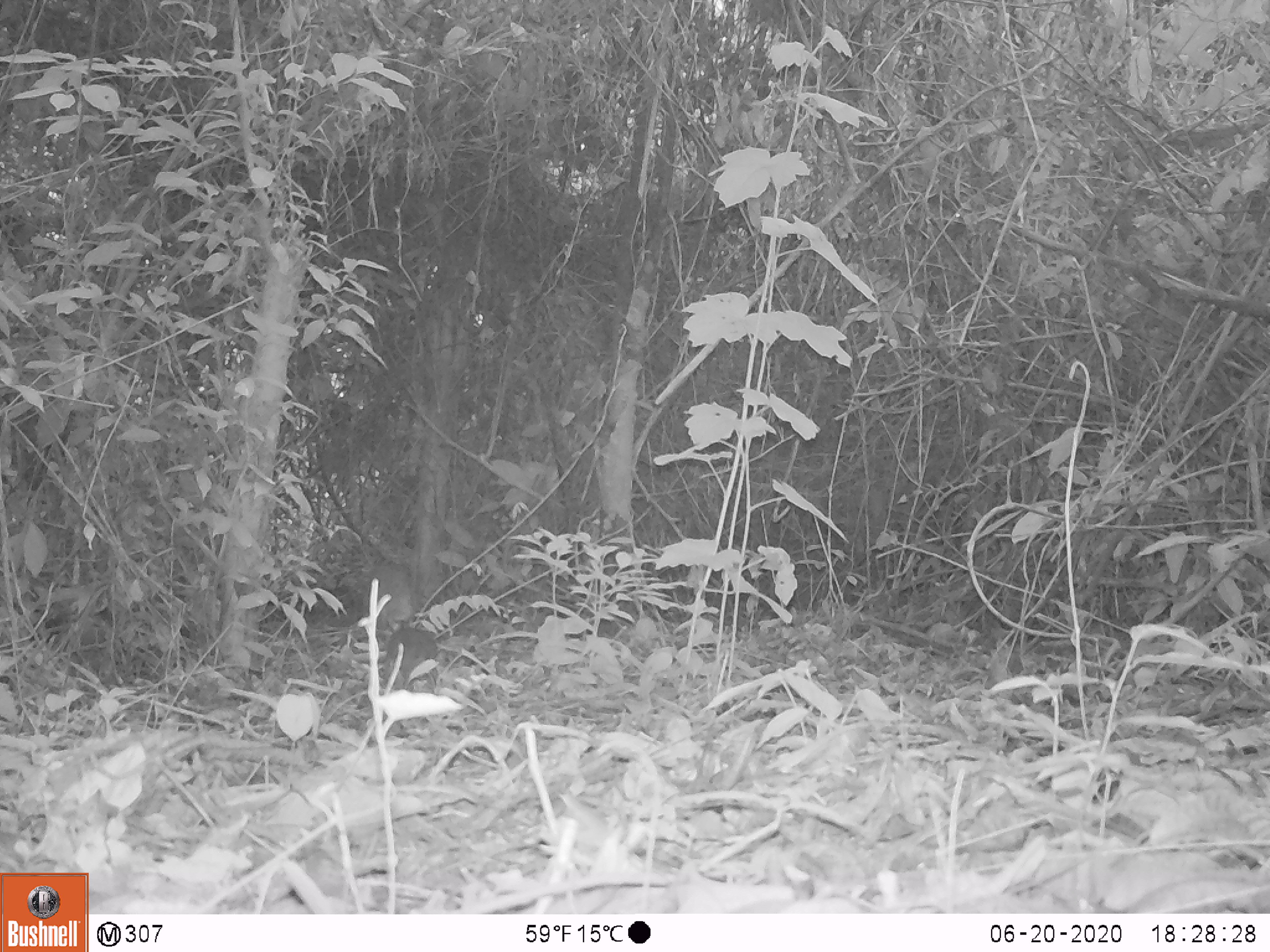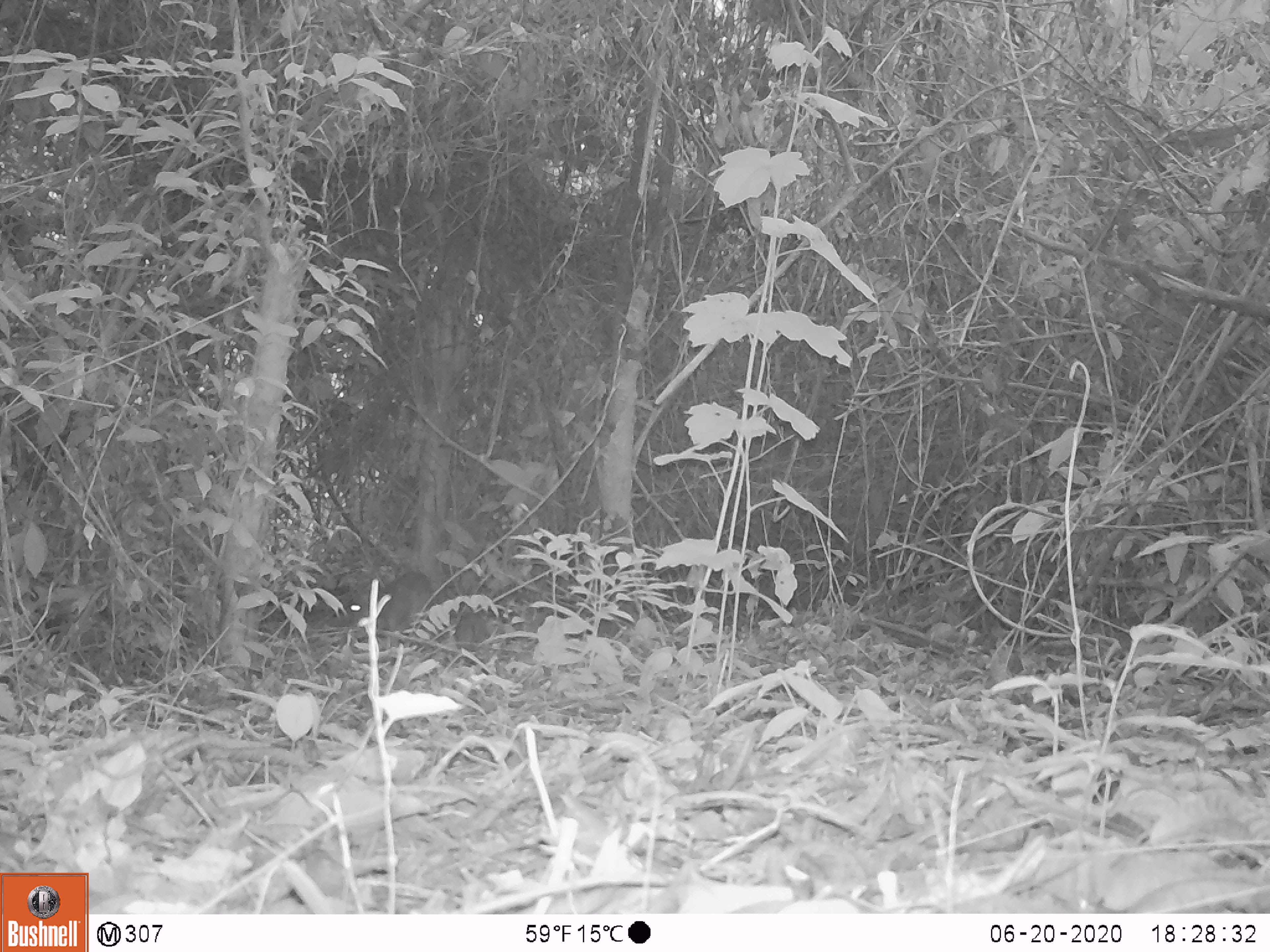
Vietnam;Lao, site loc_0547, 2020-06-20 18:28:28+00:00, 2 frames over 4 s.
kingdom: Animalia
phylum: Chordata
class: Mammalia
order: Artiodactyla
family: Tragulidae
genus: Moschiola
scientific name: Moschiola meminna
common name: chevrotain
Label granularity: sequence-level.